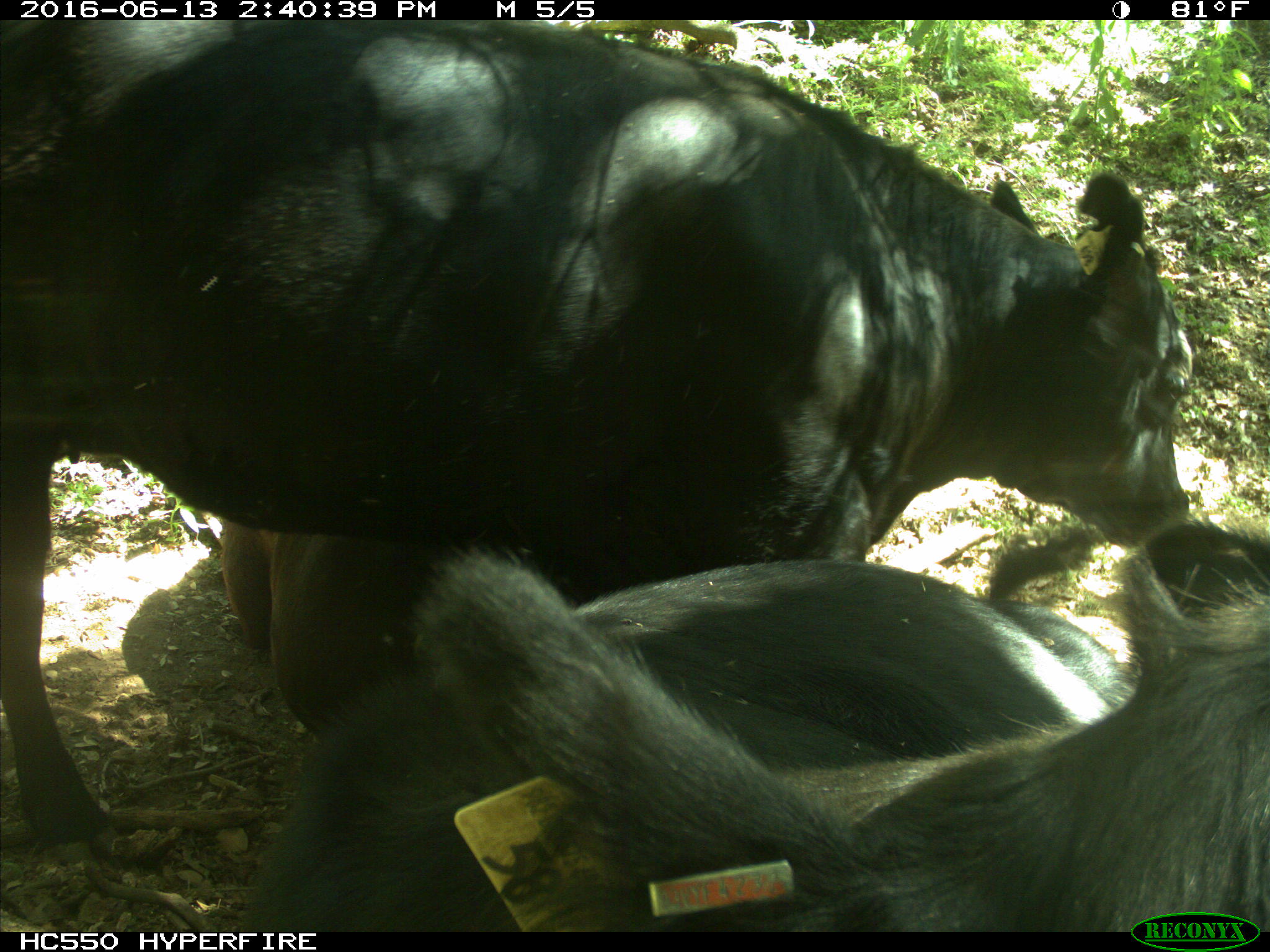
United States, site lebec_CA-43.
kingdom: Animalia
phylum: Chordata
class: Mammalia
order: Artiodactyla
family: Bovidae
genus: Bos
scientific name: Bos taurus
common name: domestic cow